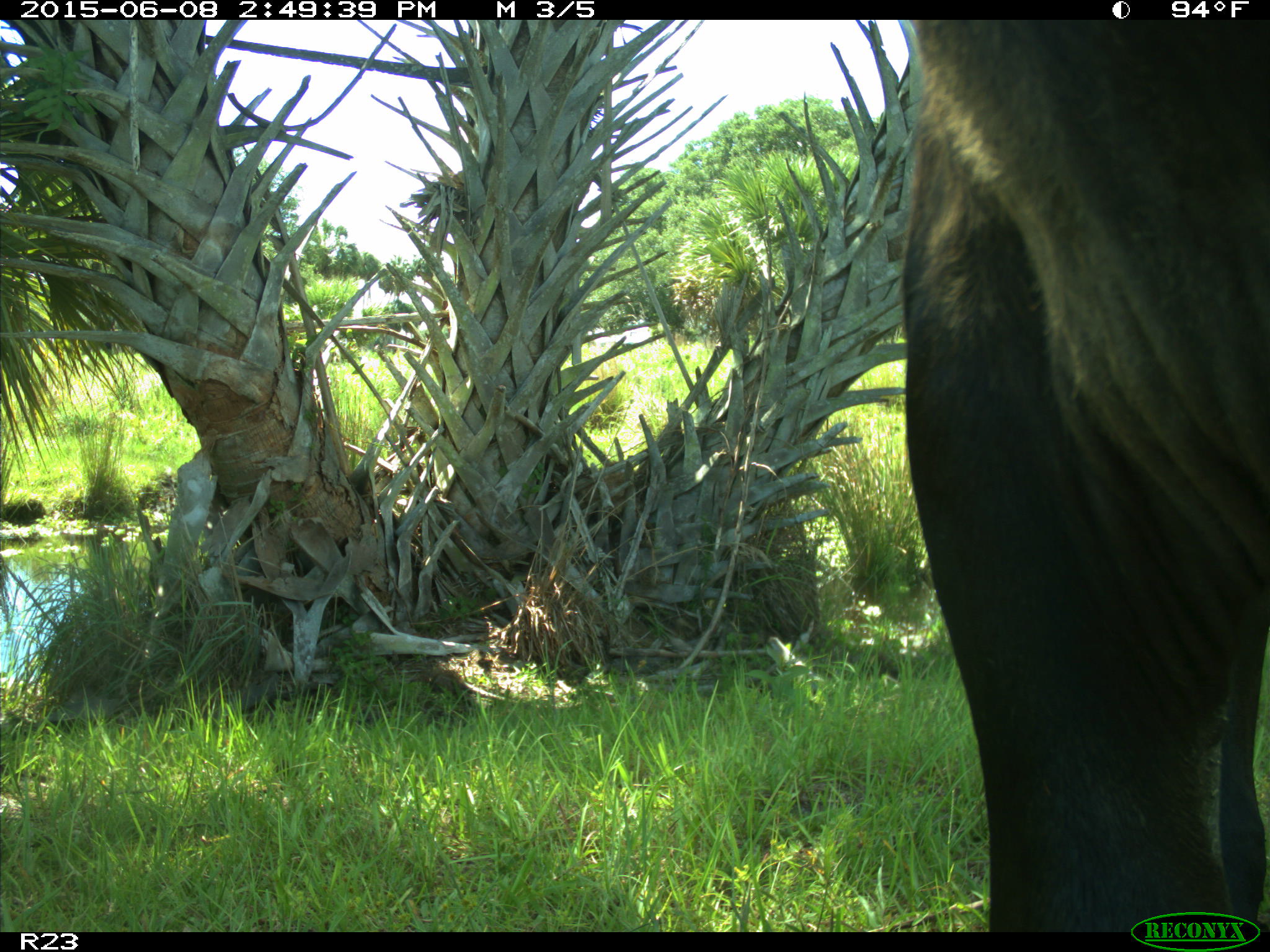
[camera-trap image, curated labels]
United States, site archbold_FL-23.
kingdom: Animalia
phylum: Chordata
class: Mammalia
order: Artiodactyla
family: Bovidae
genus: Bos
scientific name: Bos taurus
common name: domestic cow